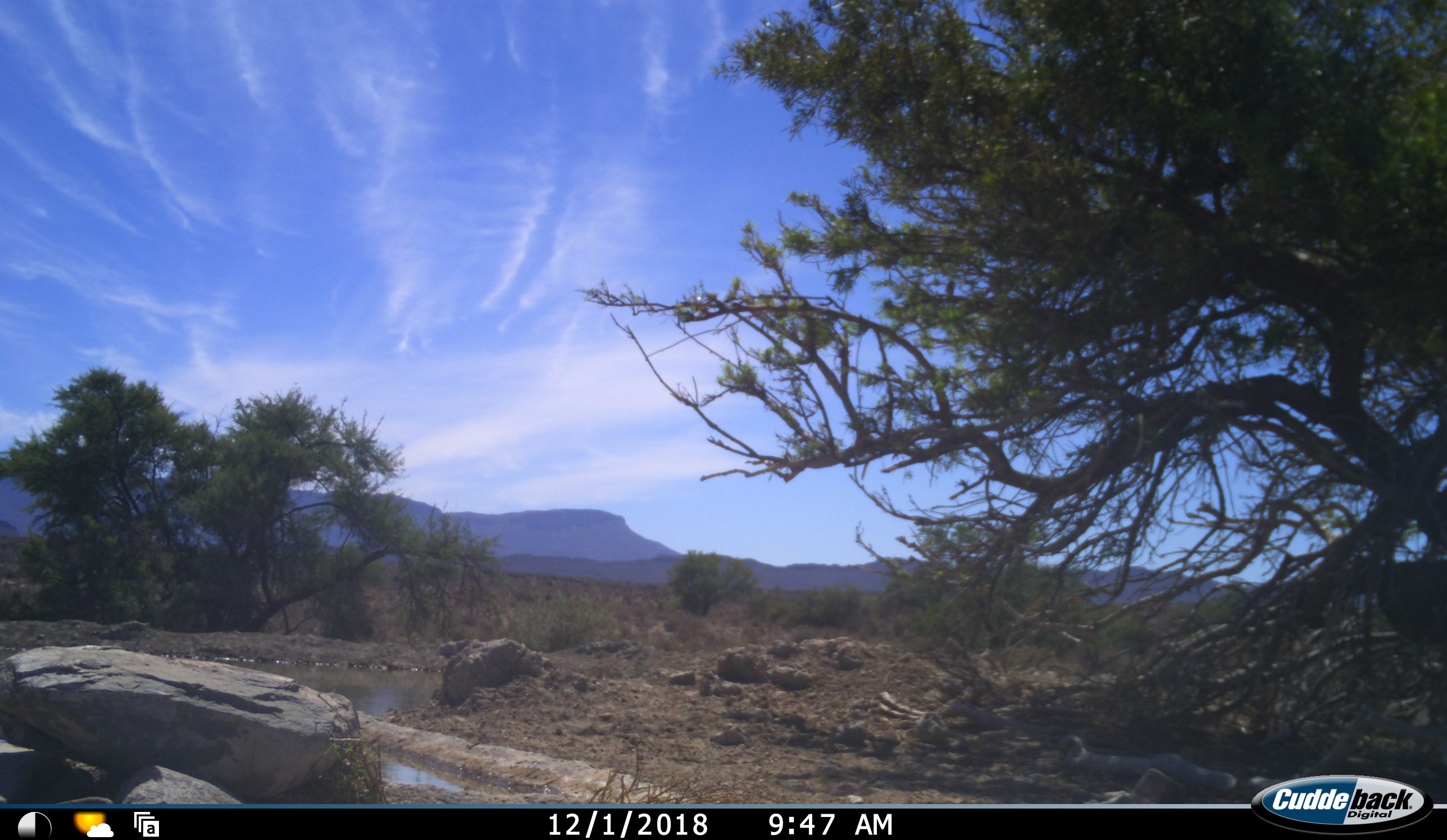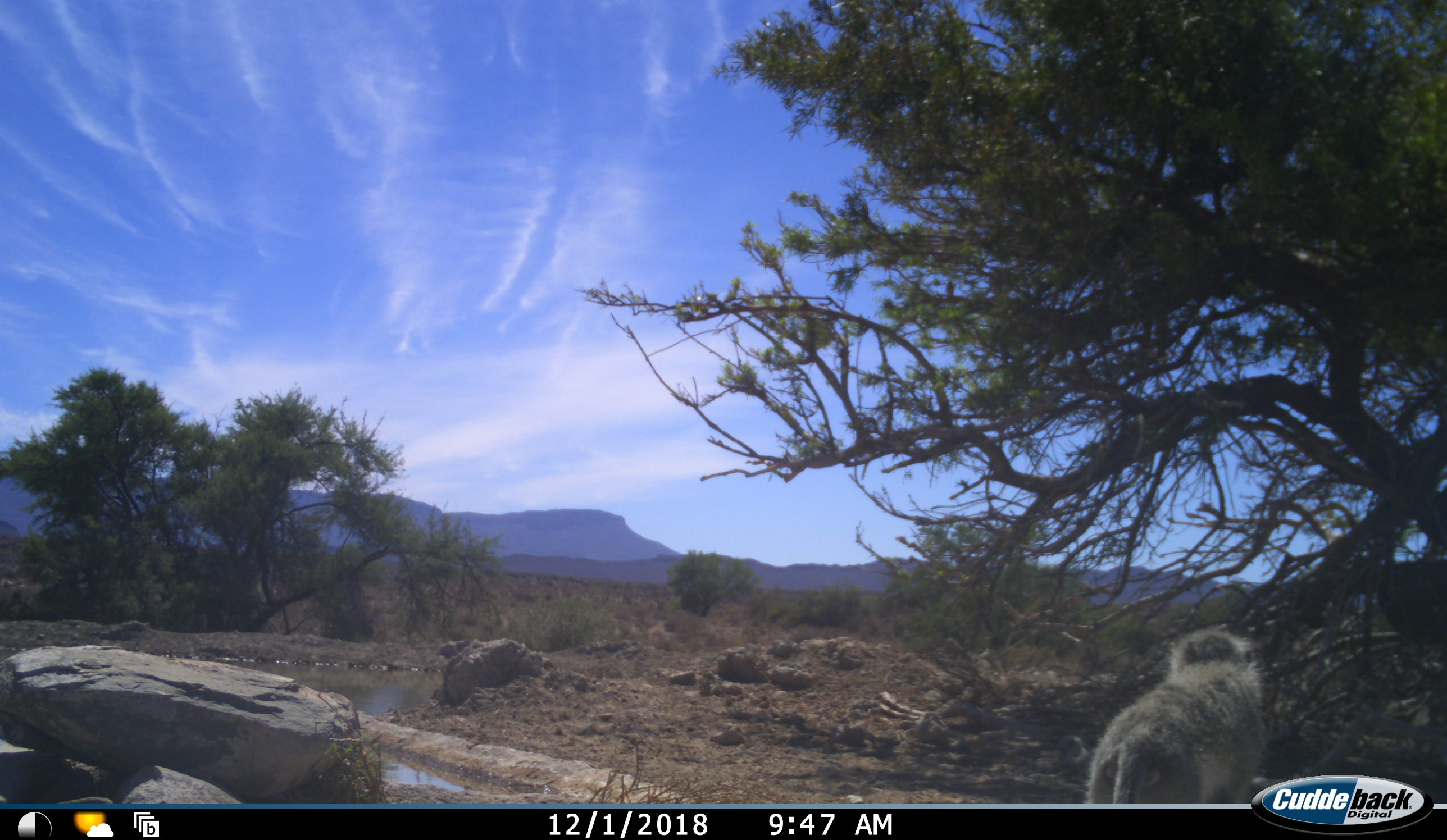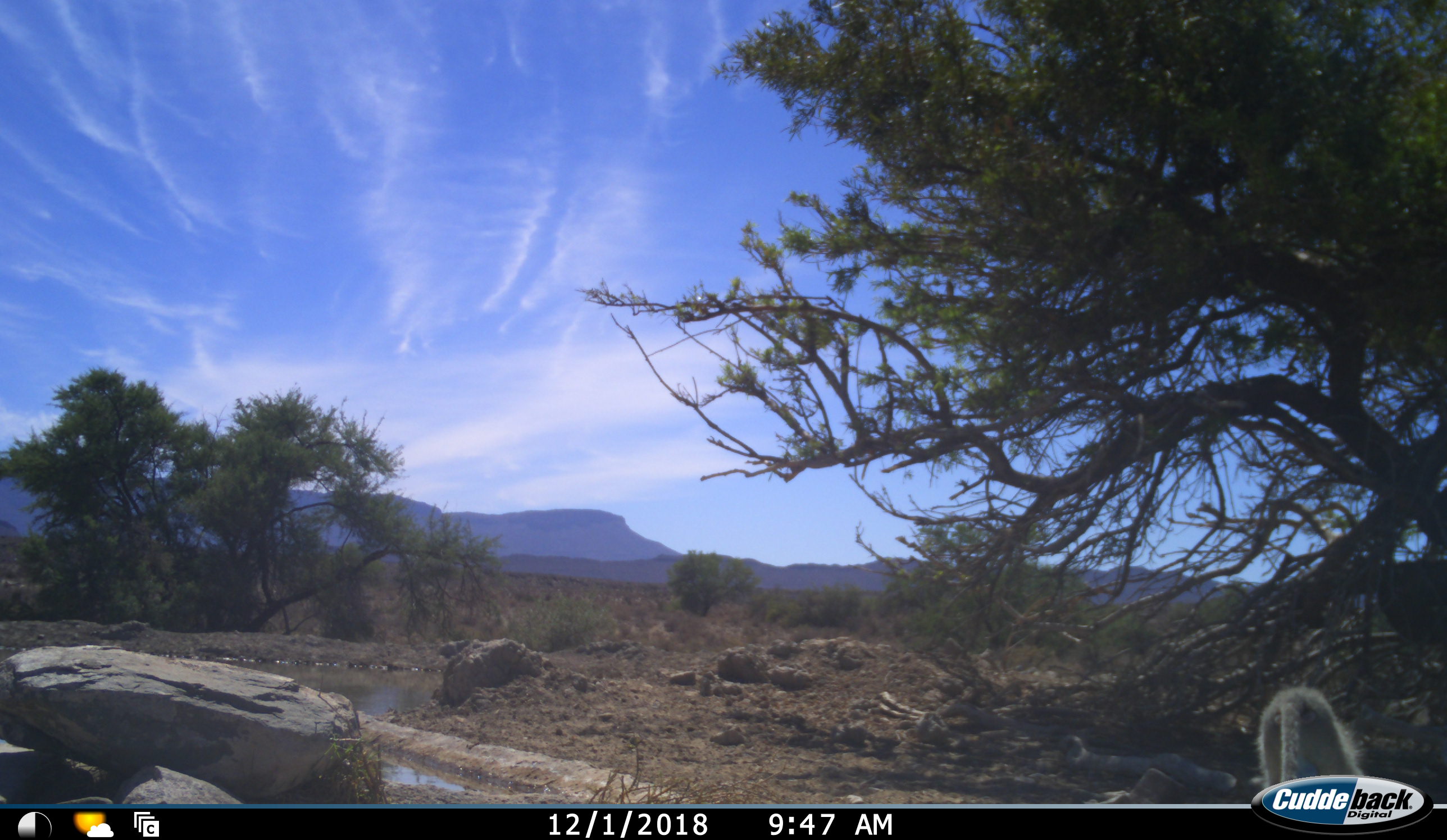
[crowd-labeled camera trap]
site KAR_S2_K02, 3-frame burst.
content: unidentified animal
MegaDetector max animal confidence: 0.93